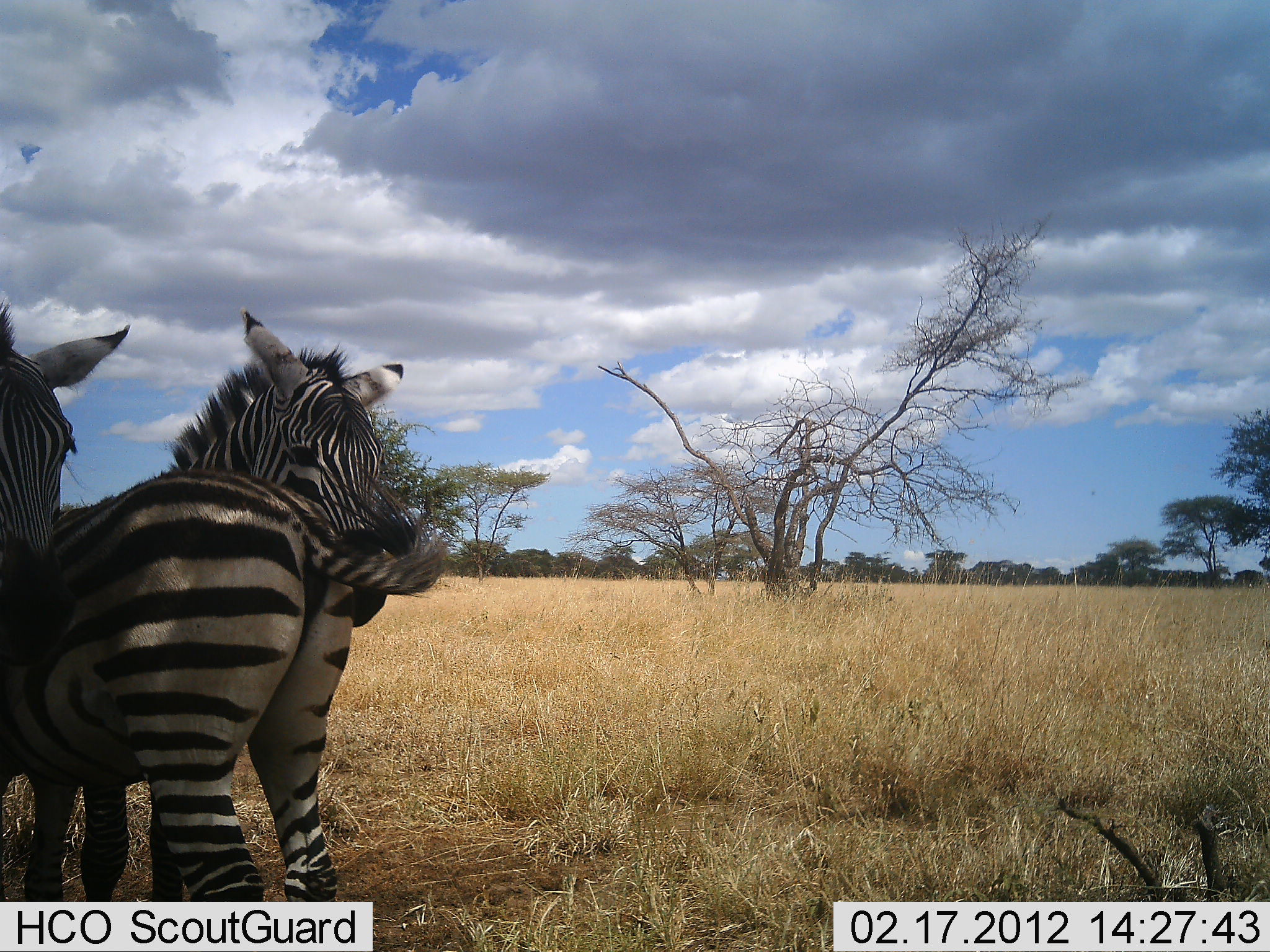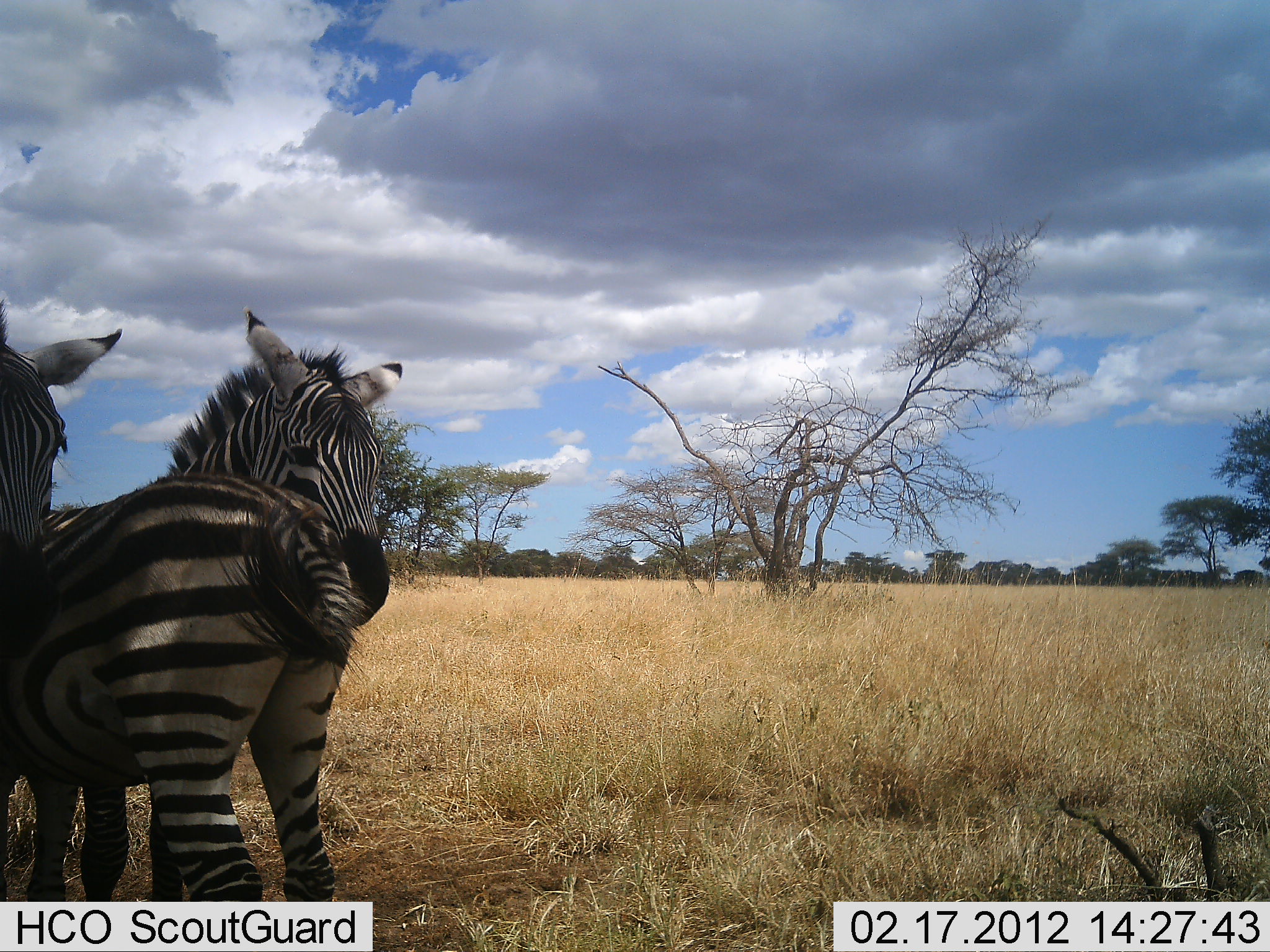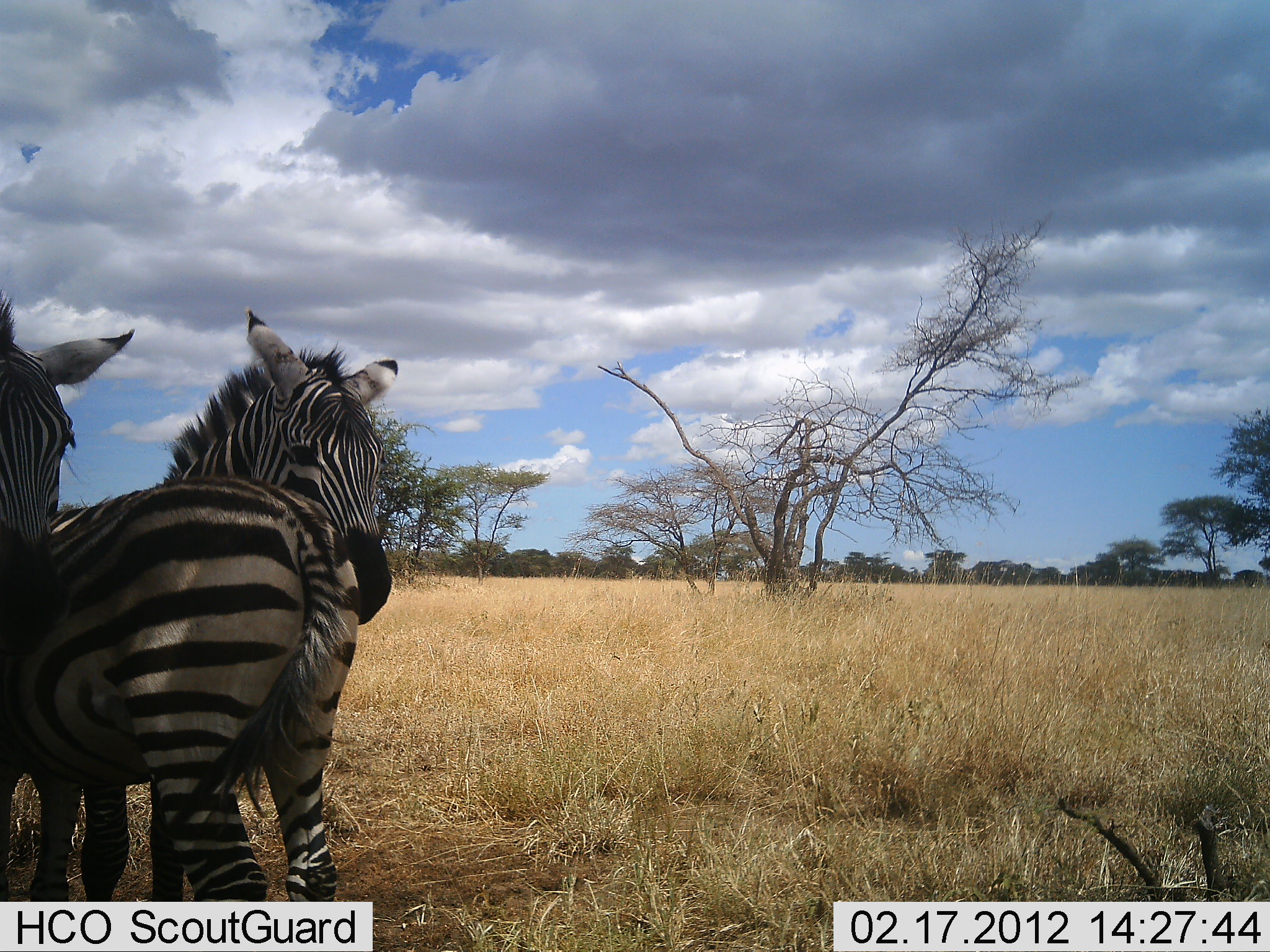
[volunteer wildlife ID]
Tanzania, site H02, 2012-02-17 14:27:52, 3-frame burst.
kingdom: Animalia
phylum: Chordata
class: Mammalia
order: Perissodactyla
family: Equidae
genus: Equus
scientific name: Equus quagga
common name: plains zebra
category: zebra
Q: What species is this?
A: Zebra (plains zebra) (Equus quagga).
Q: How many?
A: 3.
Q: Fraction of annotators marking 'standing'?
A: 80%.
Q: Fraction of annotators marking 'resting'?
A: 0%.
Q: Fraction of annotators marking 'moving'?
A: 0%.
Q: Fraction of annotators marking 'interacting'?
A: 35%.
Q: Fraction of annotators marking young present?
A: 0%.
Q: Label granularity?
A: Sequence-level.